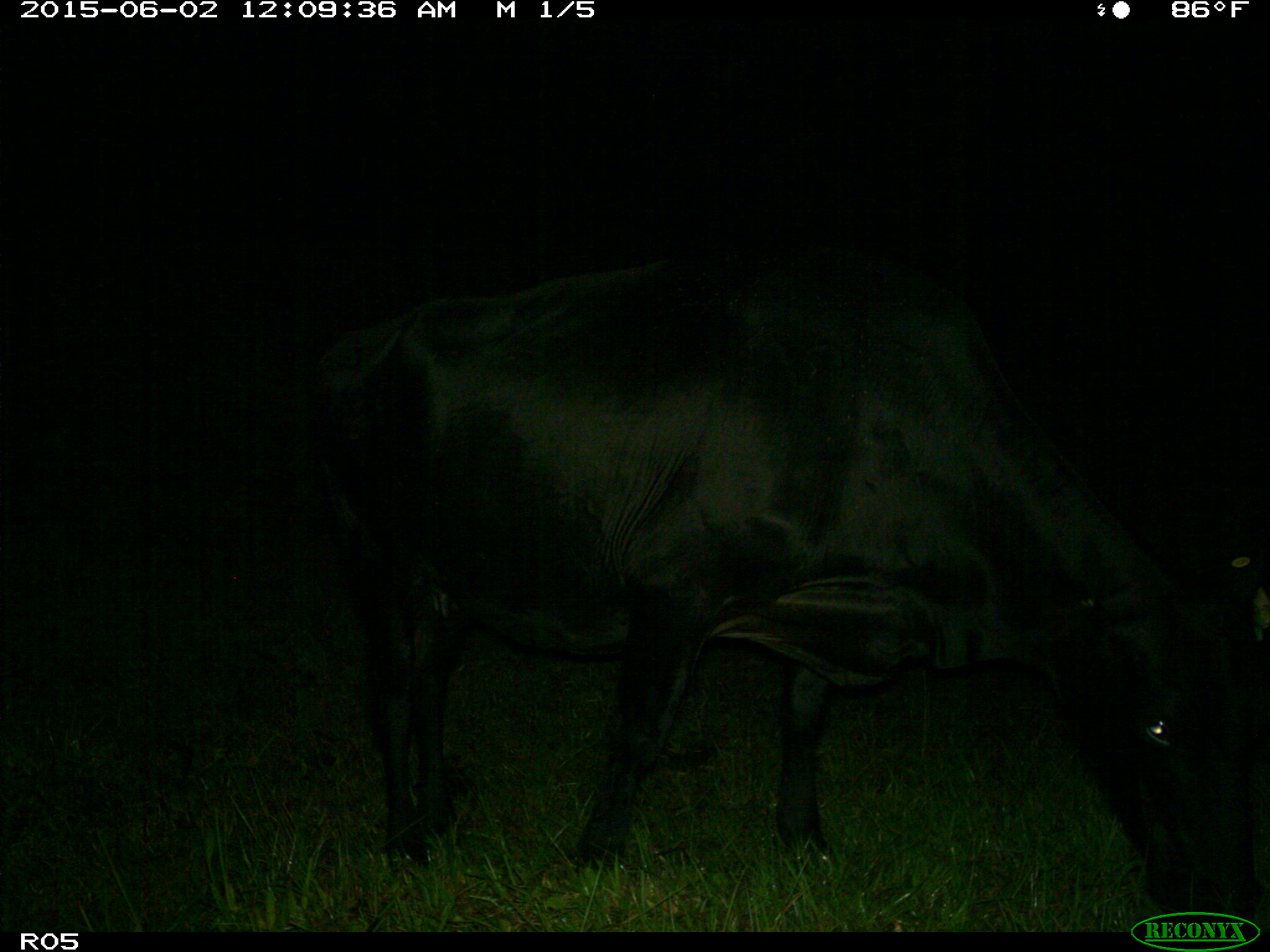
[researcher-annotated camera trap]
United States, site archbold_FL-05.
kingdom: Animalia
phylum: Chordata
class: Mammalia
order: Artiodactyla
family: Bovidae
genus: Bos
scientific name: Bos taurus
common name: domestic cow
Bos taurus (domestic cow).